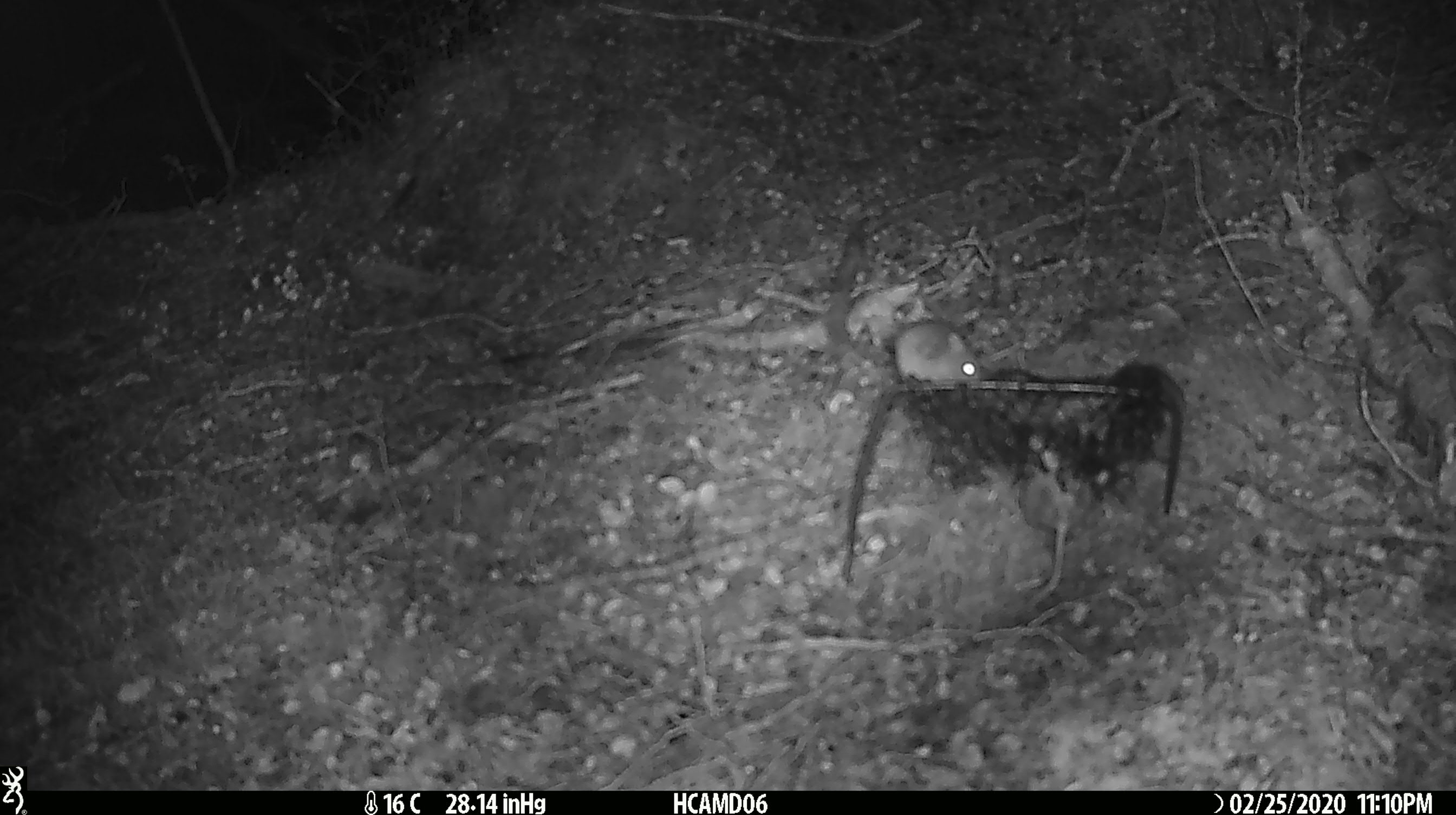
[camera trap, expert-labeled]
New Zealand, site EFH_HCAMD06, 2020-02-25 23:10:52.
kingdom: Animalia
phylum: Chordata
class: Mammalia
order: Rodentia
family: Muridae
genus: Mus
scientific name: Mus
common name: mouse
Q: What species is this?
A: Mouse (Mus).